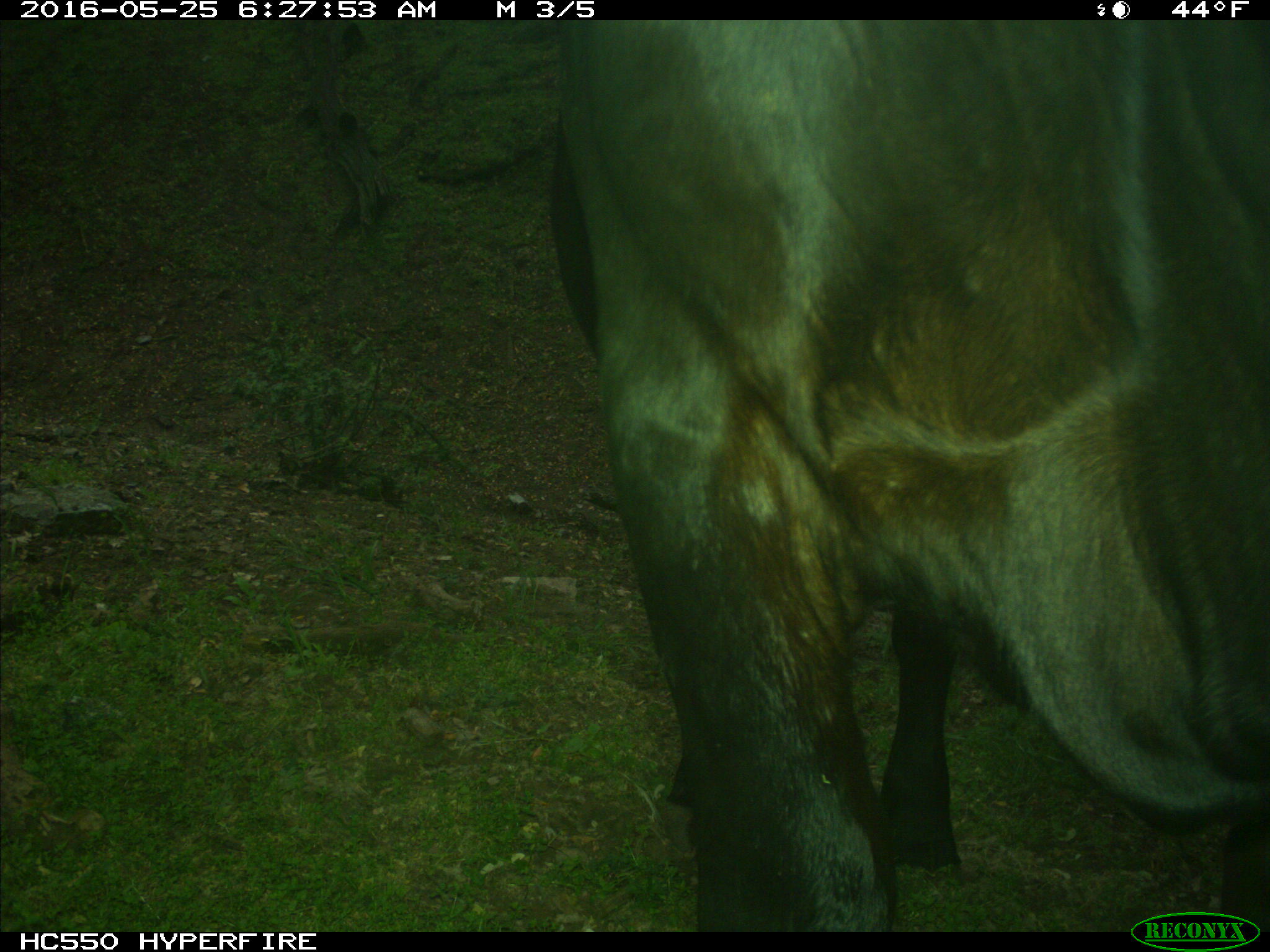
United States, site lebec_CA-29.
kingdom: Animalia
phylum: Chordata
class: Mammalia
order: Artiodactyla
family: Bovidae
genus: Bos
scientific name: Bos taurus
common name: domestic cow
Bos taurus (domestic cow).